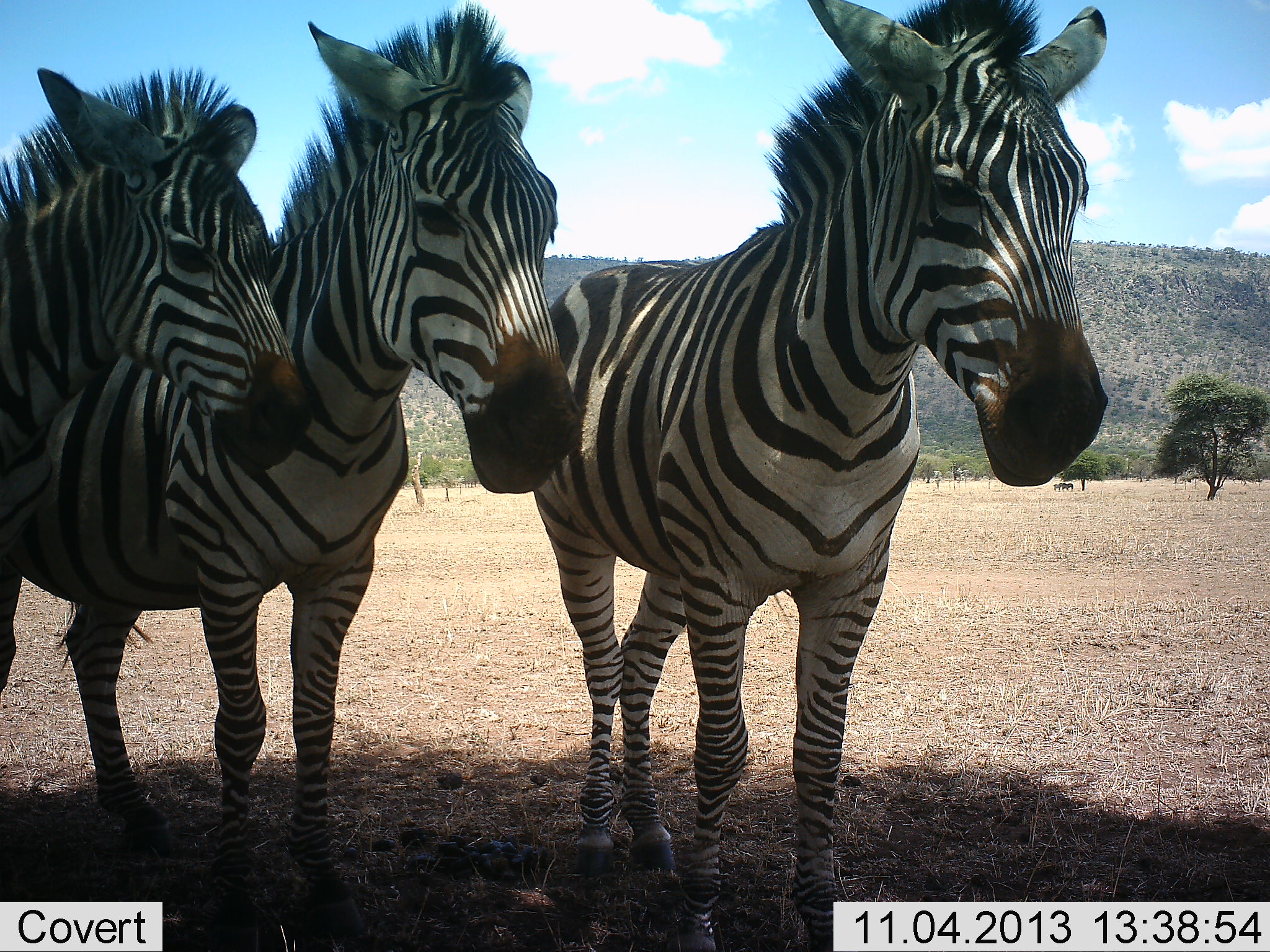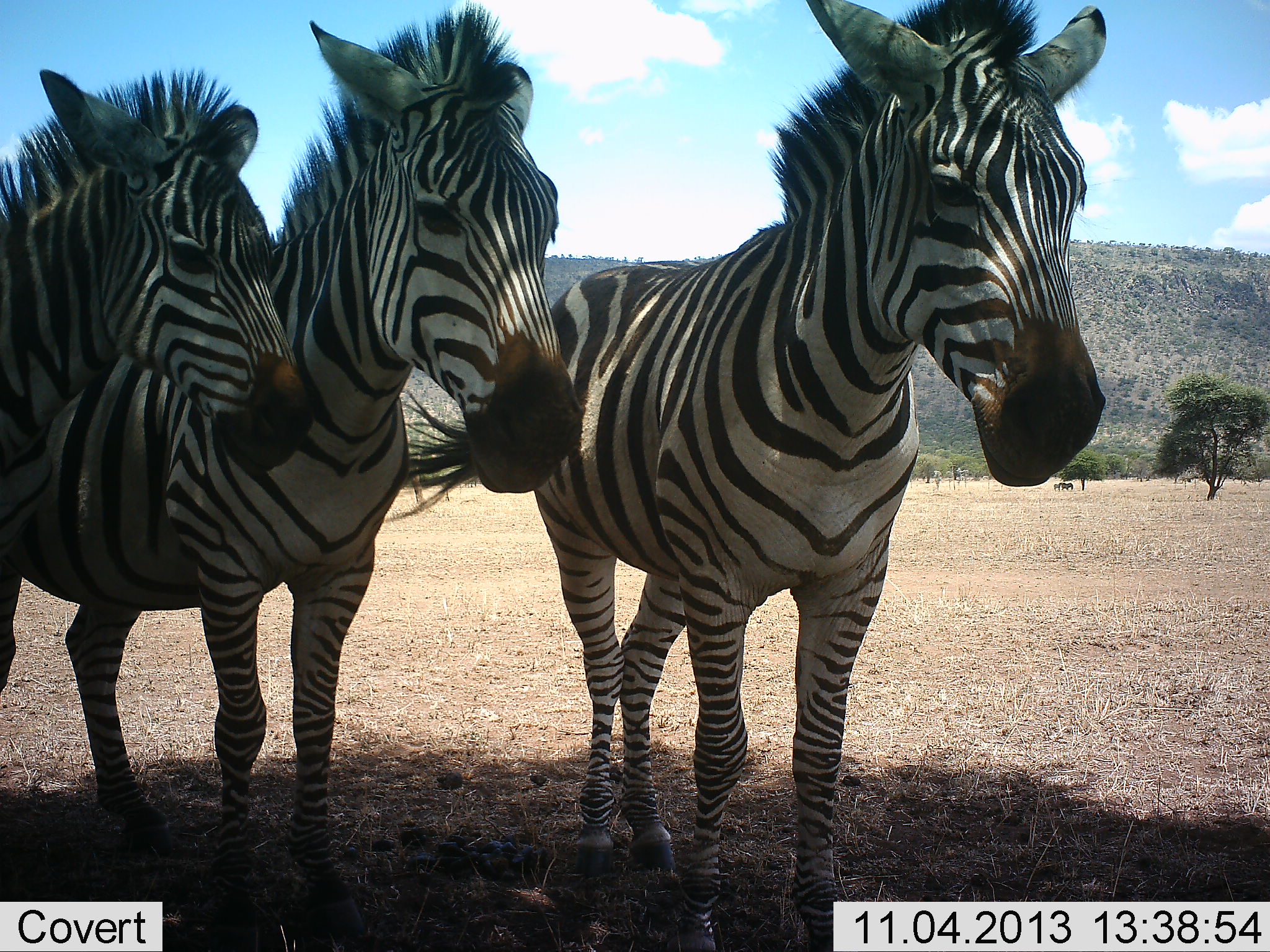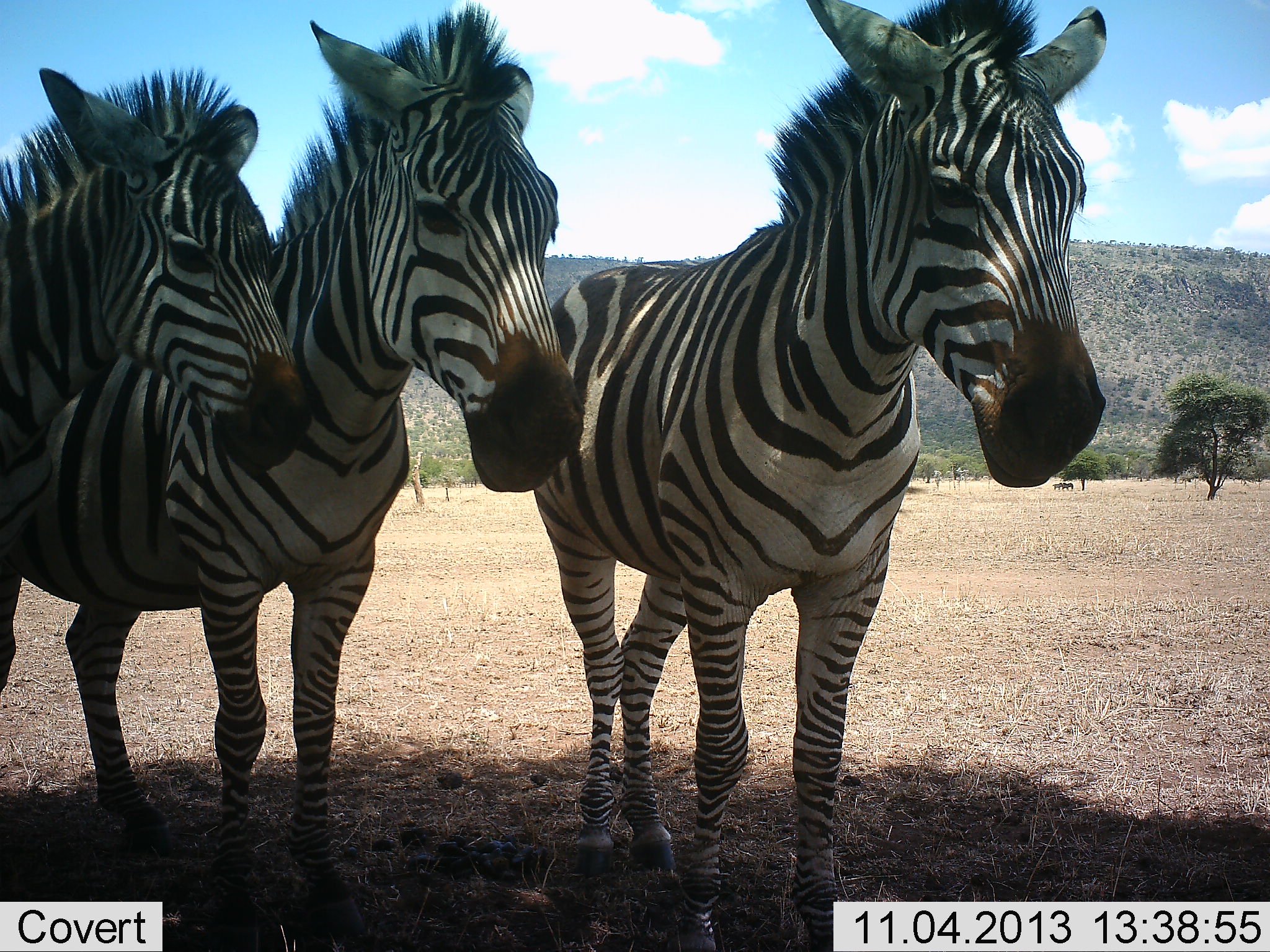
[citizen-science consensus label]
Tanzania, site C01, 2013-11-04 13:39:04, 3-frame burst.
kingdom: Animalia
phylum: Chordata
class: Mammalia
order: Perissodactyla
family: Equidae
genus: Equus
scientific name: Equus quagga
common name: plains zebra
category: zebra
Zebra (plains zebra) (Equus quagga), count 3. Behavior (volunteer vote fractions): standing 100%, resting 0%, moving 0%, interacting 9%. Young present (vote fraction): 0%. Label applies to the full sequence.